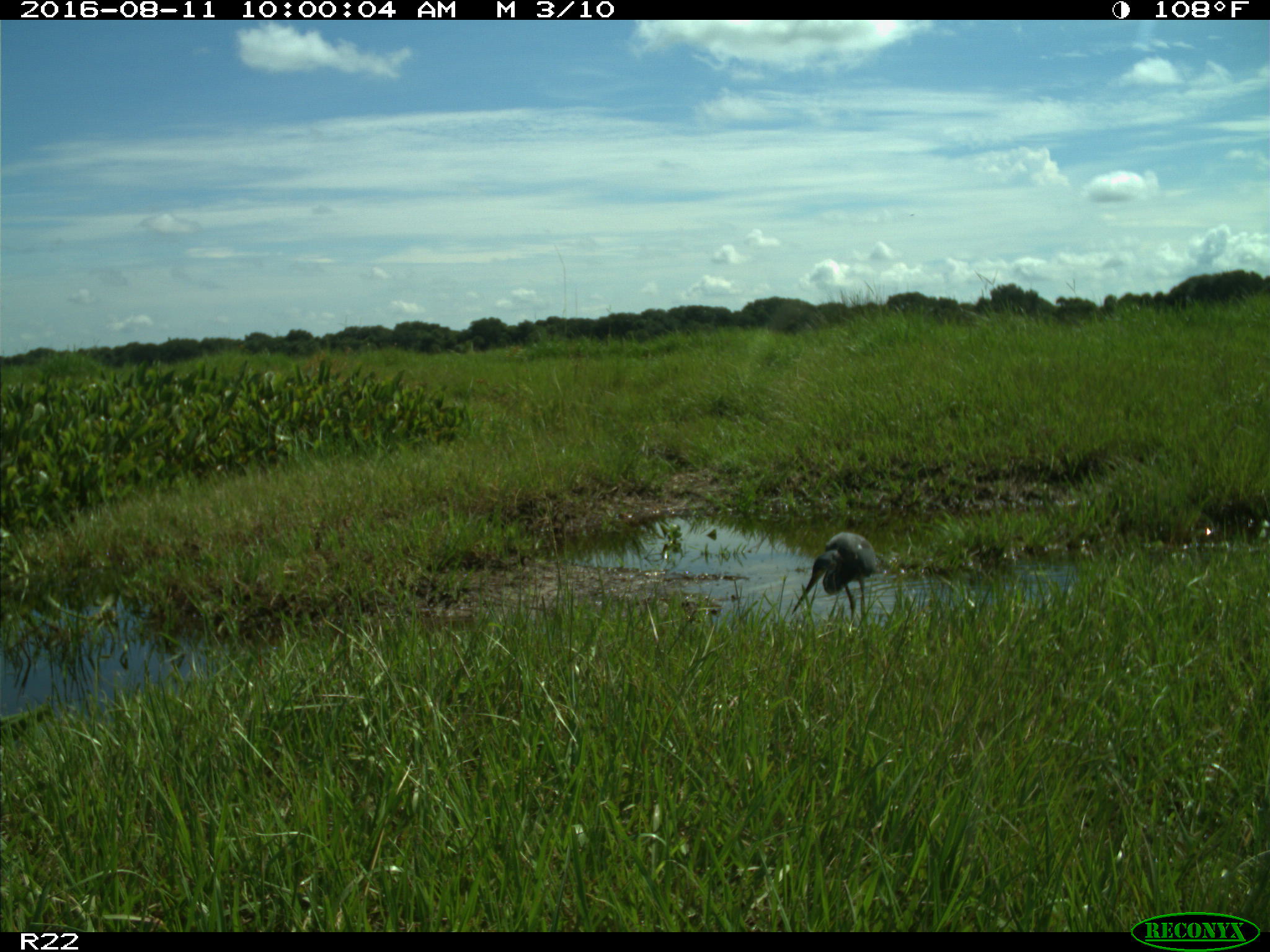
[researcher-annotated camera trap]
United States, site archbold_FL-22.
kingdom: Animalia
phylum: Chordata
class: Aves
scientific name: Aves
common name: birds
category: unidentified bird